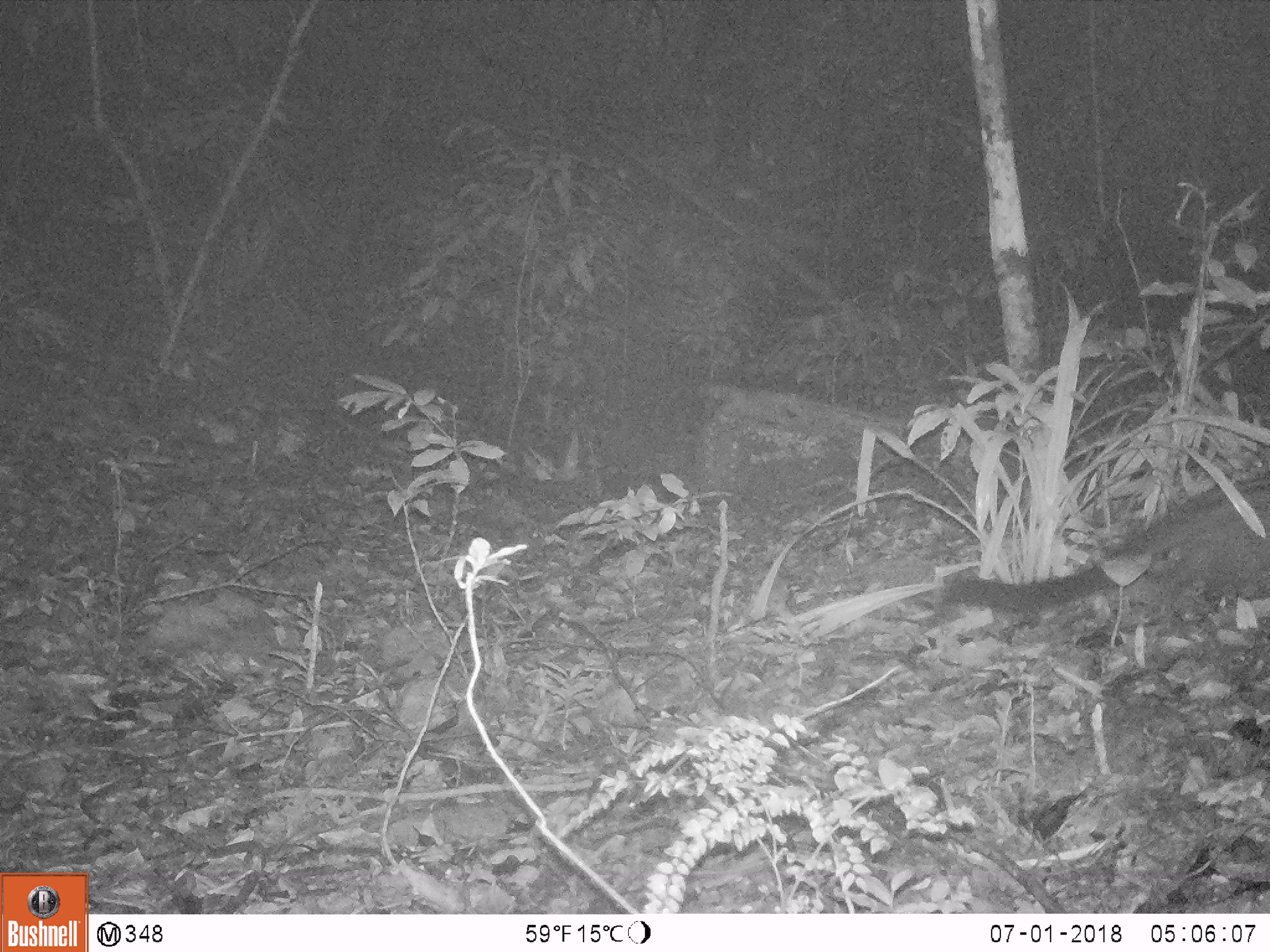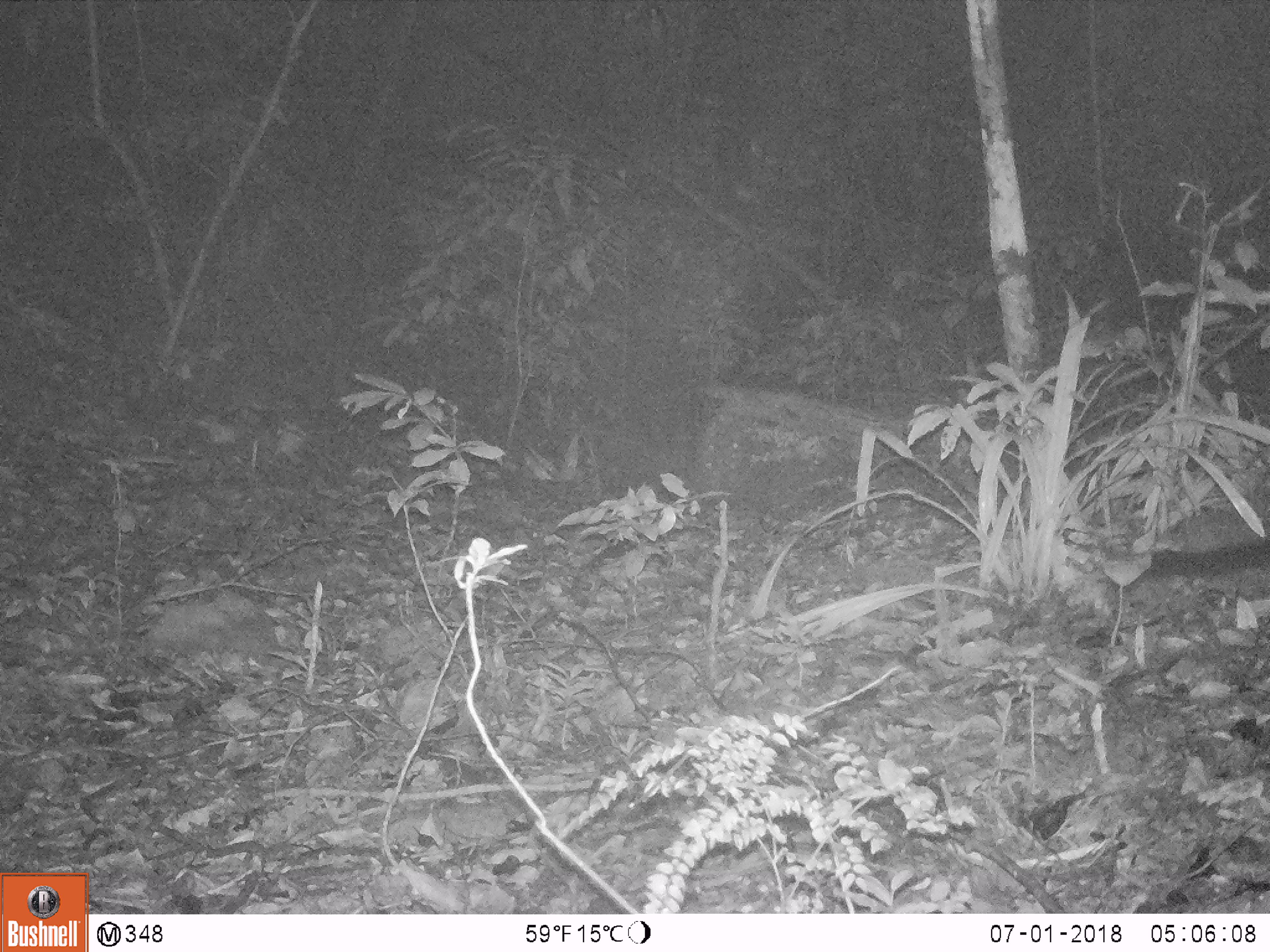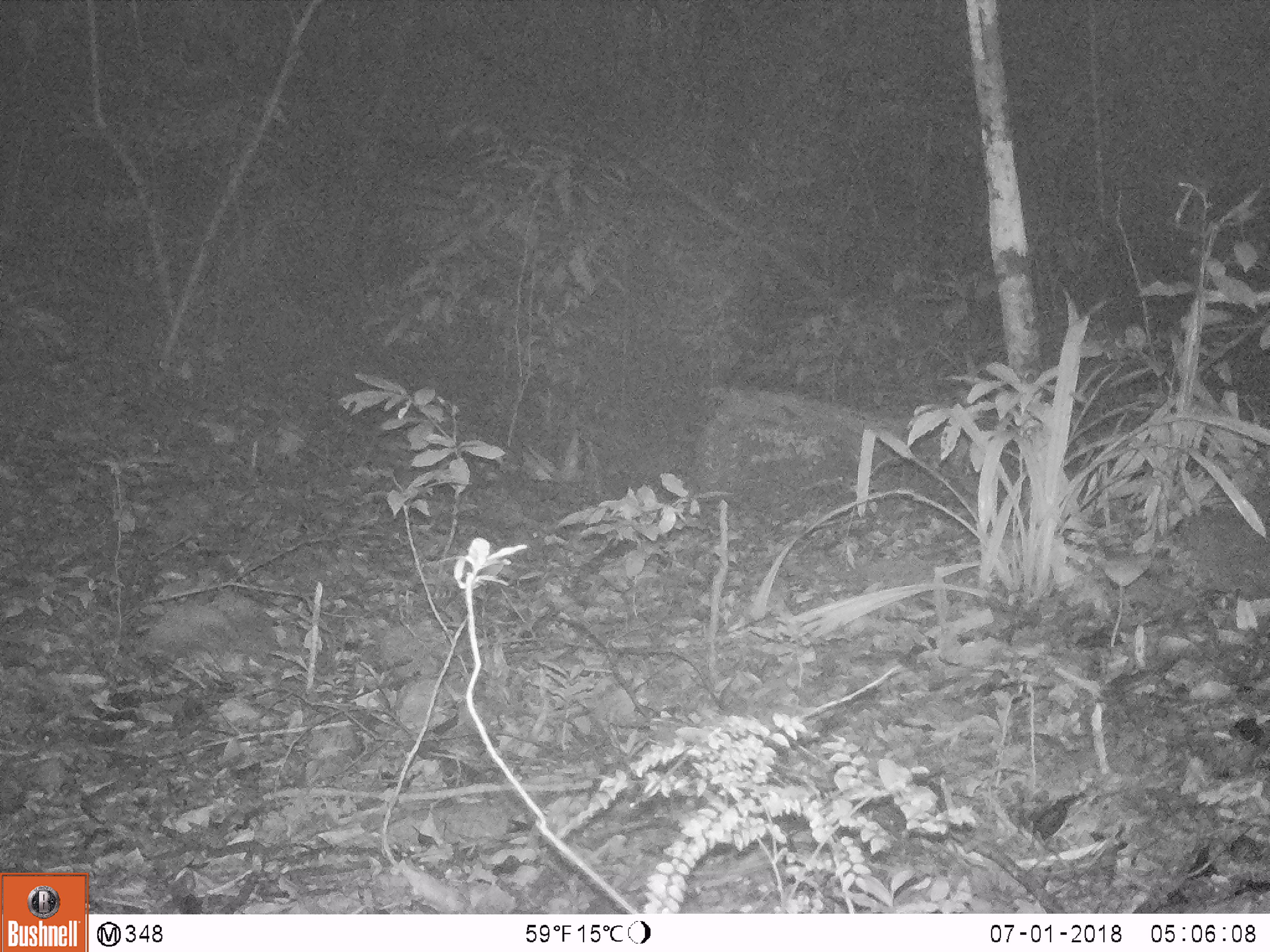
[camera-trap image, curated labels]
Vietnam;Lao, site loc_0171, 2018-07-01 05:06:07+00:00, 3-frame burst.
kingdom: Animalia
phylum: Chordata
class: Mammalia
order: Carnivora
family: Viverridae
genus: Paradoxurus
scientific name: Paradoxurus hermaphroditus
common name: common palm civet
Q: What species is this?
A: Common palm civet (Paradoxurus hermaphroditus).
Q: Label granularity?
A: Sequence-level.